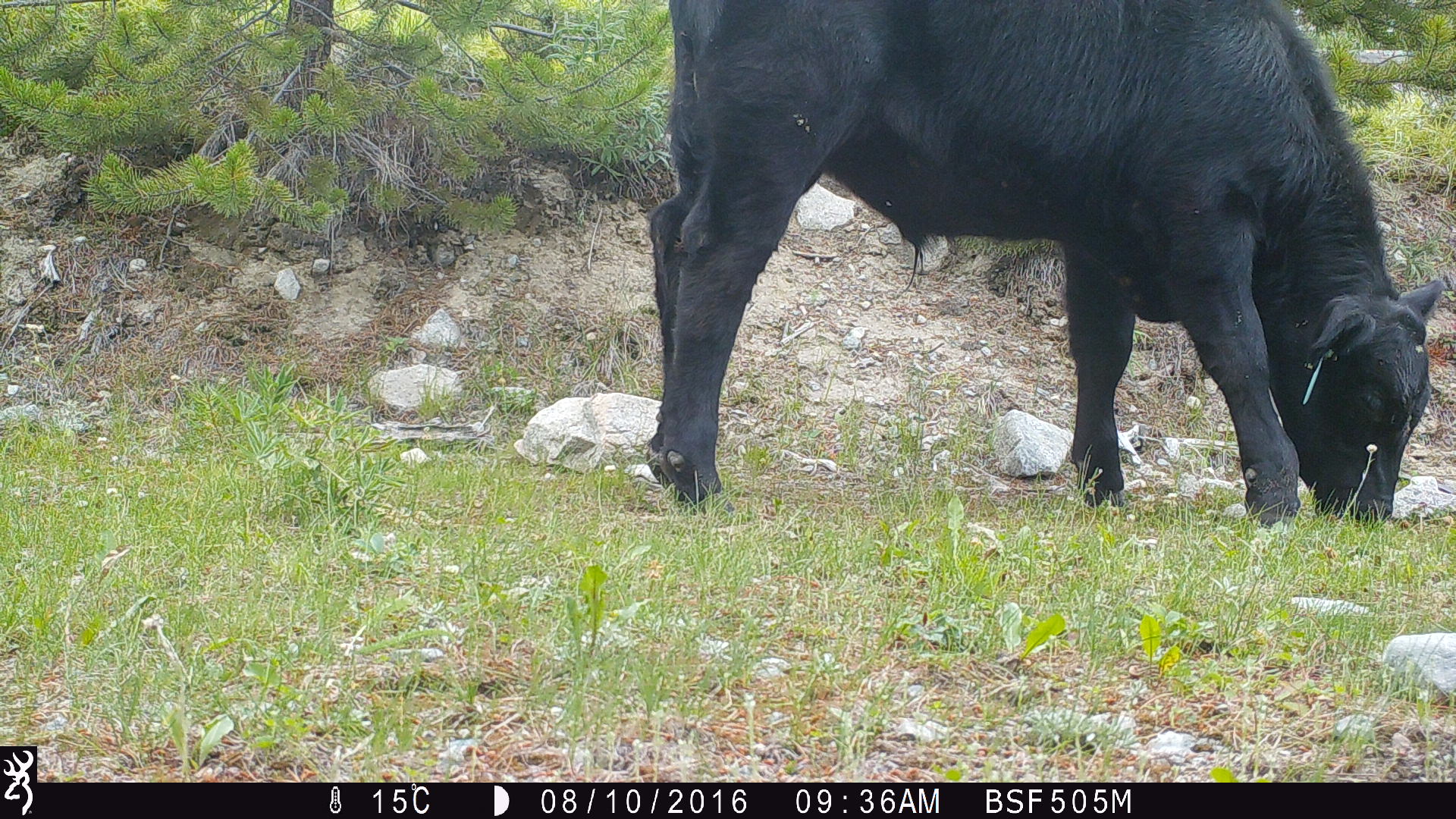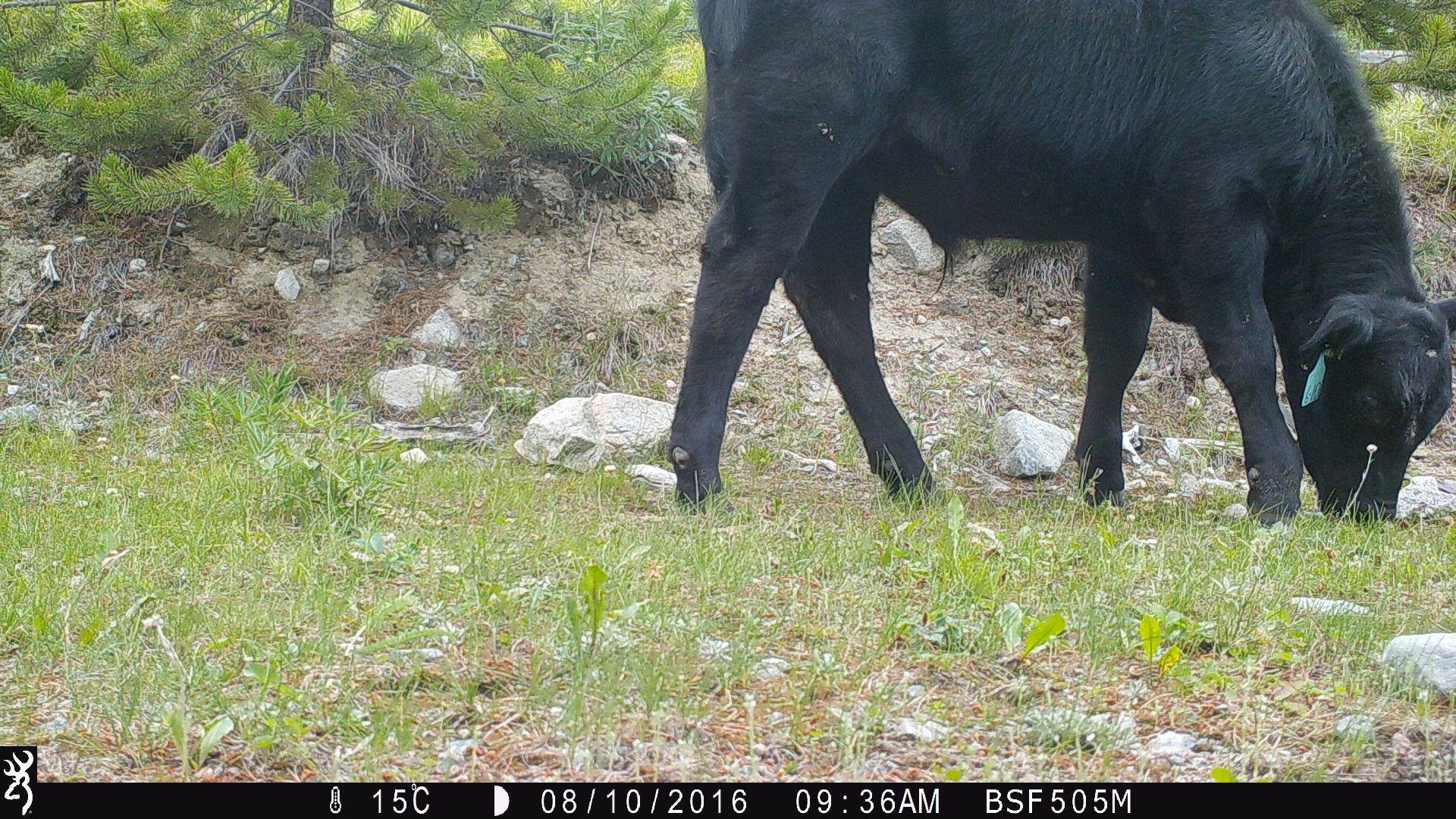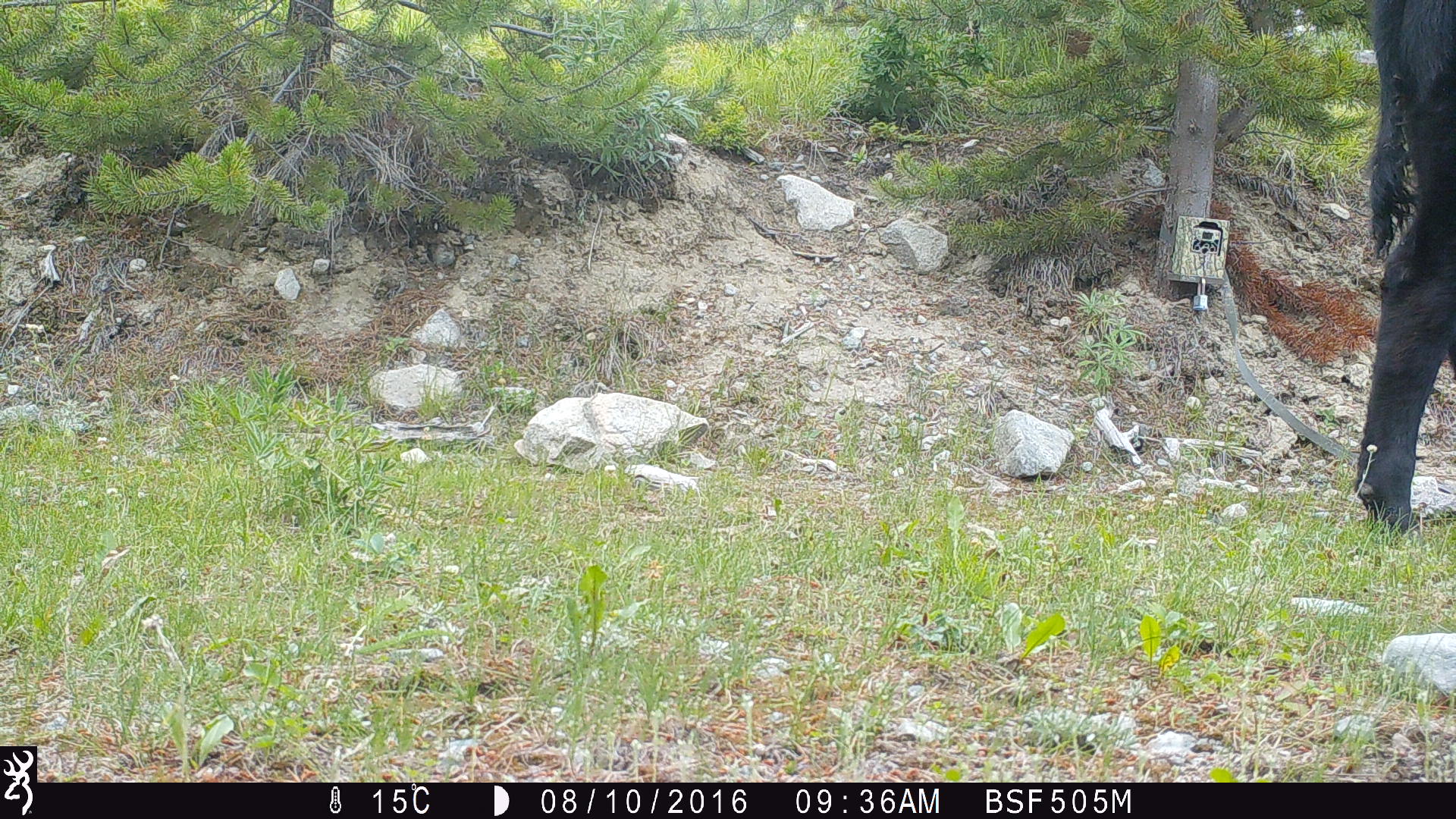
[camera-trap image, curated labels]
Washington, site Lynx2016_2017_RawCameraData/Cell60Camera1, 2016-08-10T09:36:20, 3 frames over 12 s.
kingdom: Animalia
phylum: Chordata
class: Mammalia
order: Artiodactyla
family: Bovidae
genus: Bos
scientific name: Bos taurus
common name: domestic cattle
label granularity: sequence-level